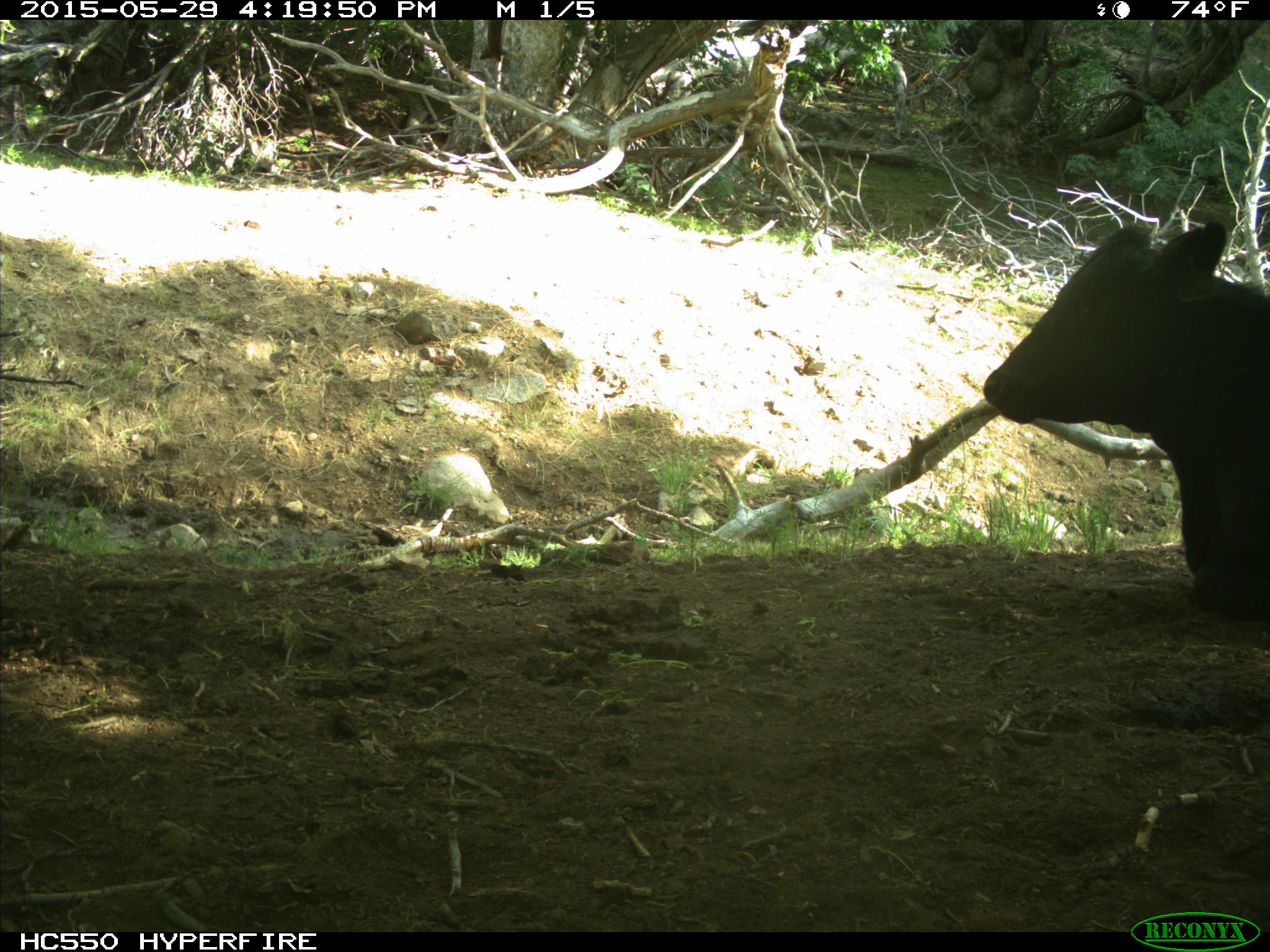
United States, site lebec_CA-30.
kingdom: Animalia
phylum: Chordata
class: Mammalia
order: Artiodactyla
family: Bovidae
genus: Bos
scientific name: Bos taurus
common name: domestic cow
Bos taurus (domestic cow).